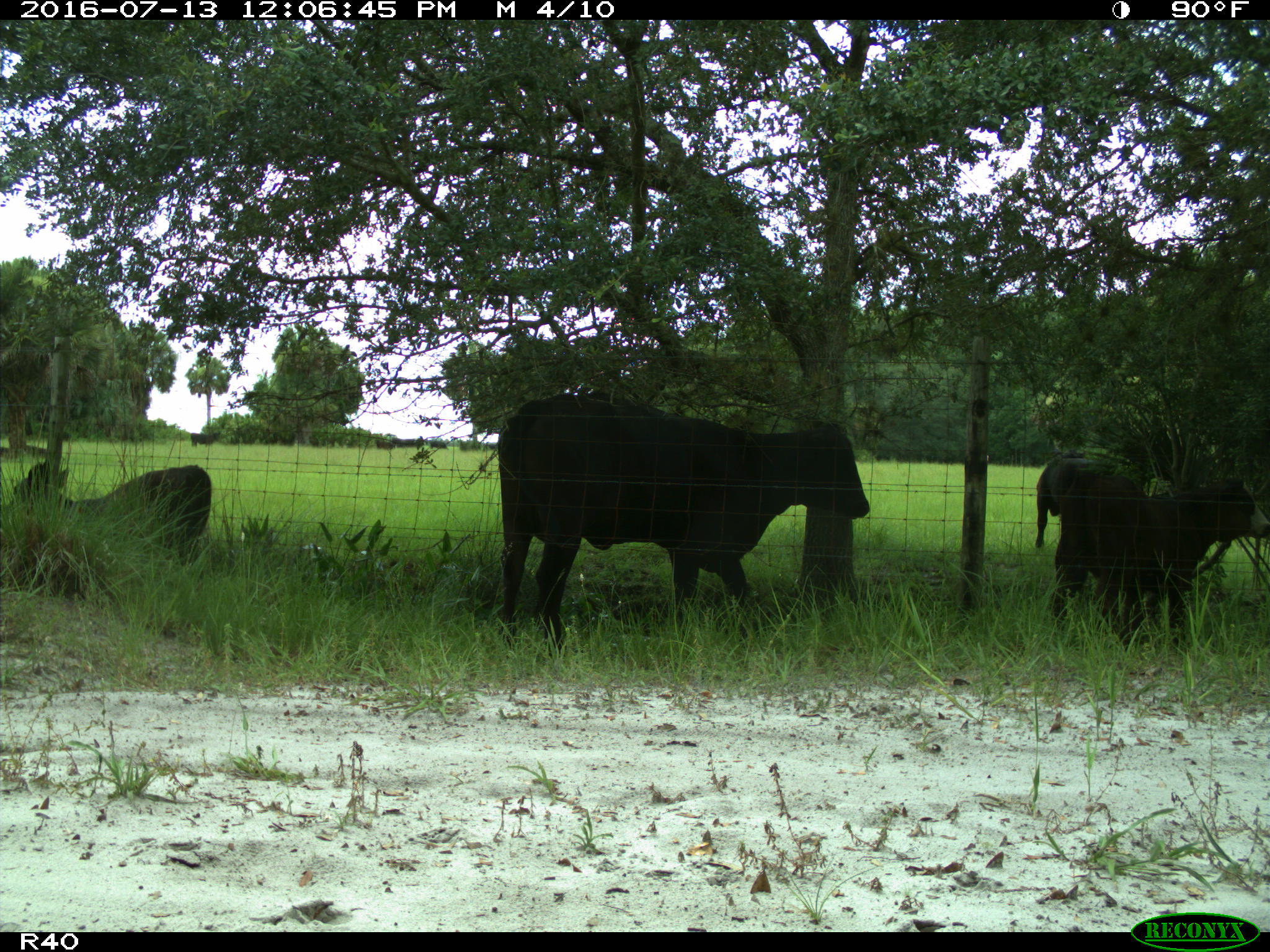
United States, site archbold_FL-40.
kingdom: Animalia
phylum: Chordata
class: Mammalia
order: Artiodactyla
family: Bovidae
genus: Bos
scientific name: Bos taurus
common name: domestic cow